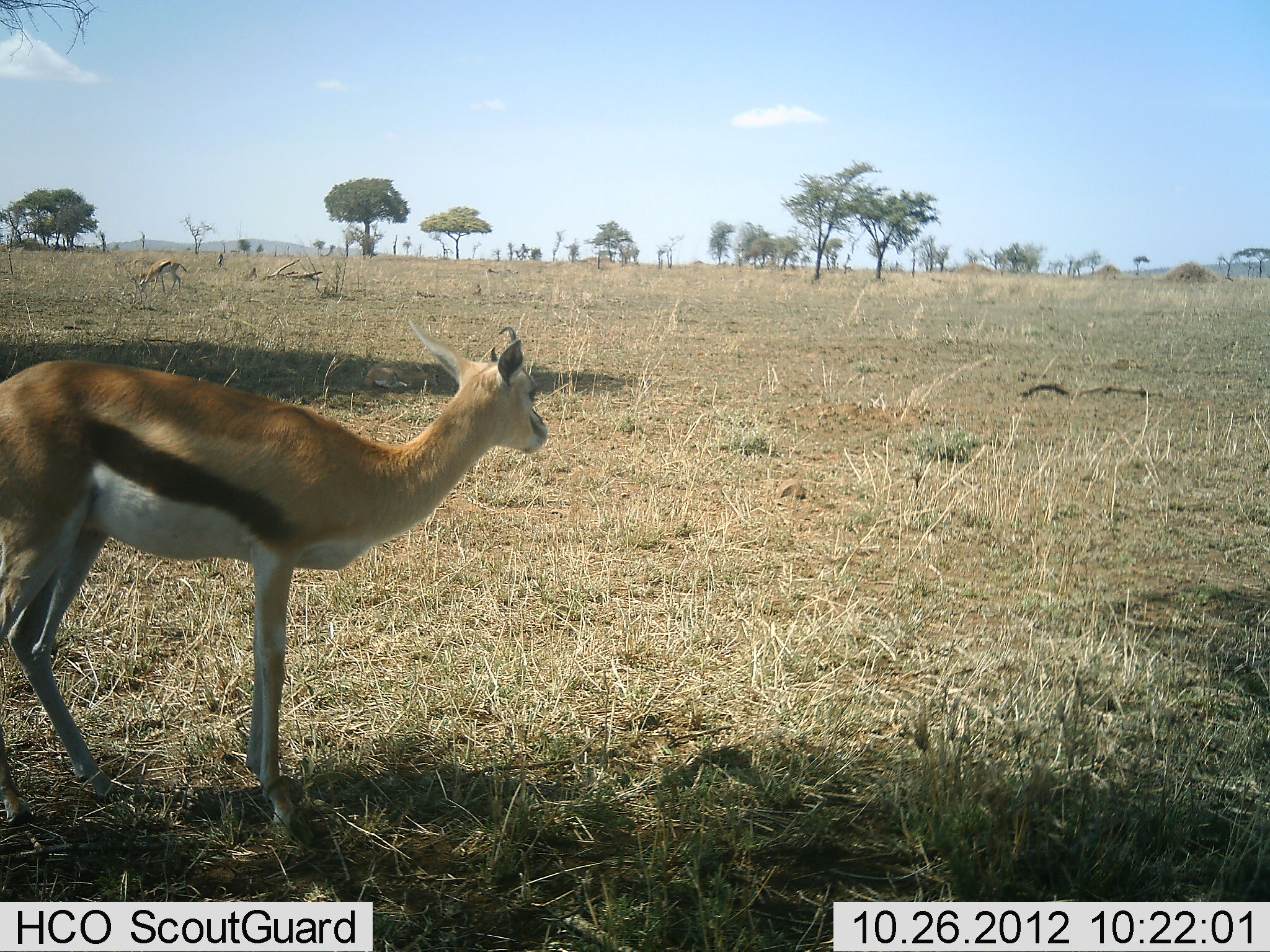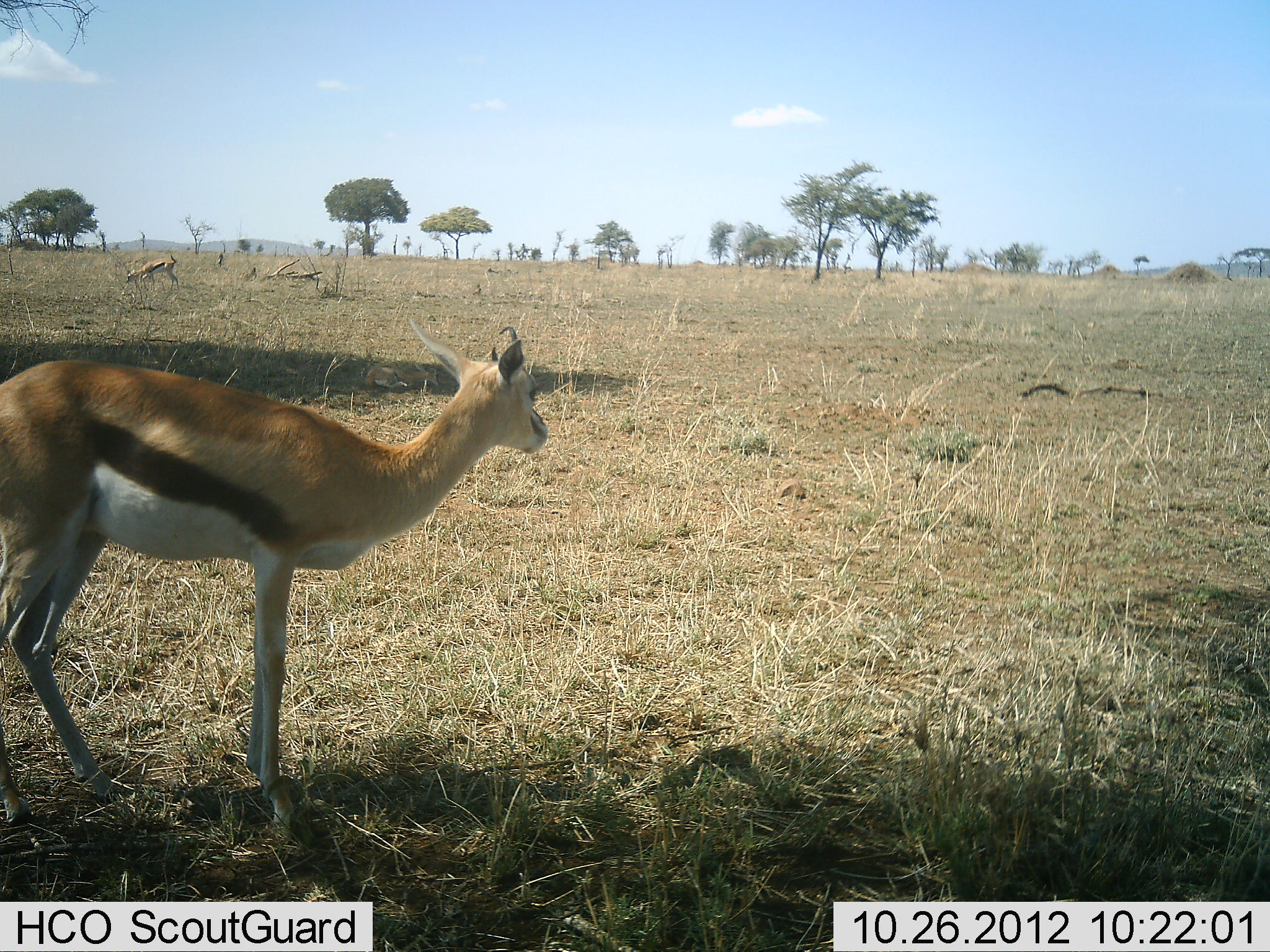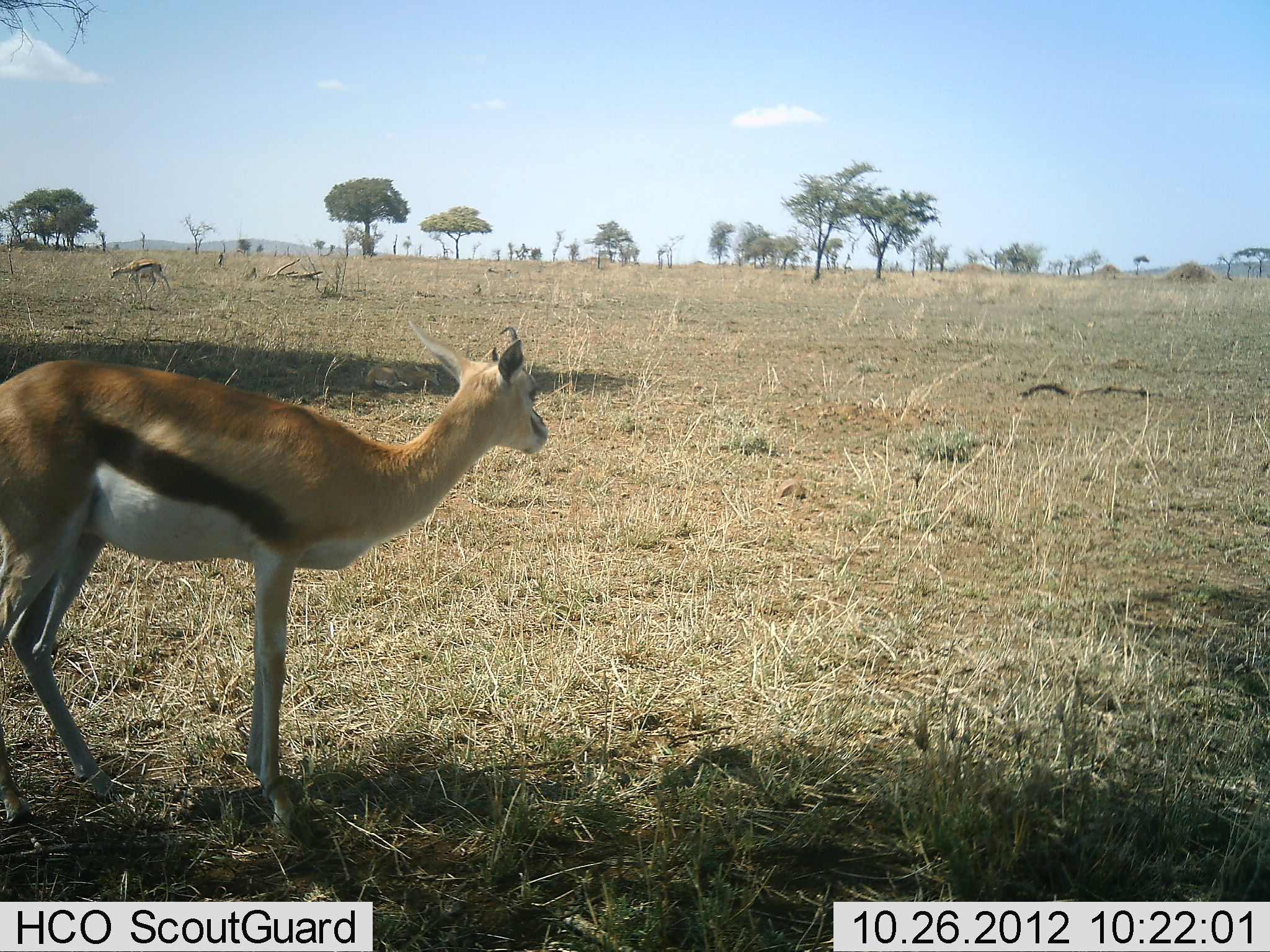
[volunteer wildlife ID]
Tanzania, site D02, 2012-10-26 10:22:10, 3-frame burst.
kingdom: Animalia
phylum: Chordata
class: Mammalia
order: Artiodactyla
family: Bovidae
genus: Eudorcas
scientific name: Eudorcas thomsonii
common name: thomson's gazelle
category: gazellethomsons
Gazellethomsons (thomson's gazelle) (Eudorcas thomsonii), count 2. Behavior (volunteer vote fractions): standing 100%, resting 0%, moving 30%, interacting 0%. Young present (vote fraction): 0%. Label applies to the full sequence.